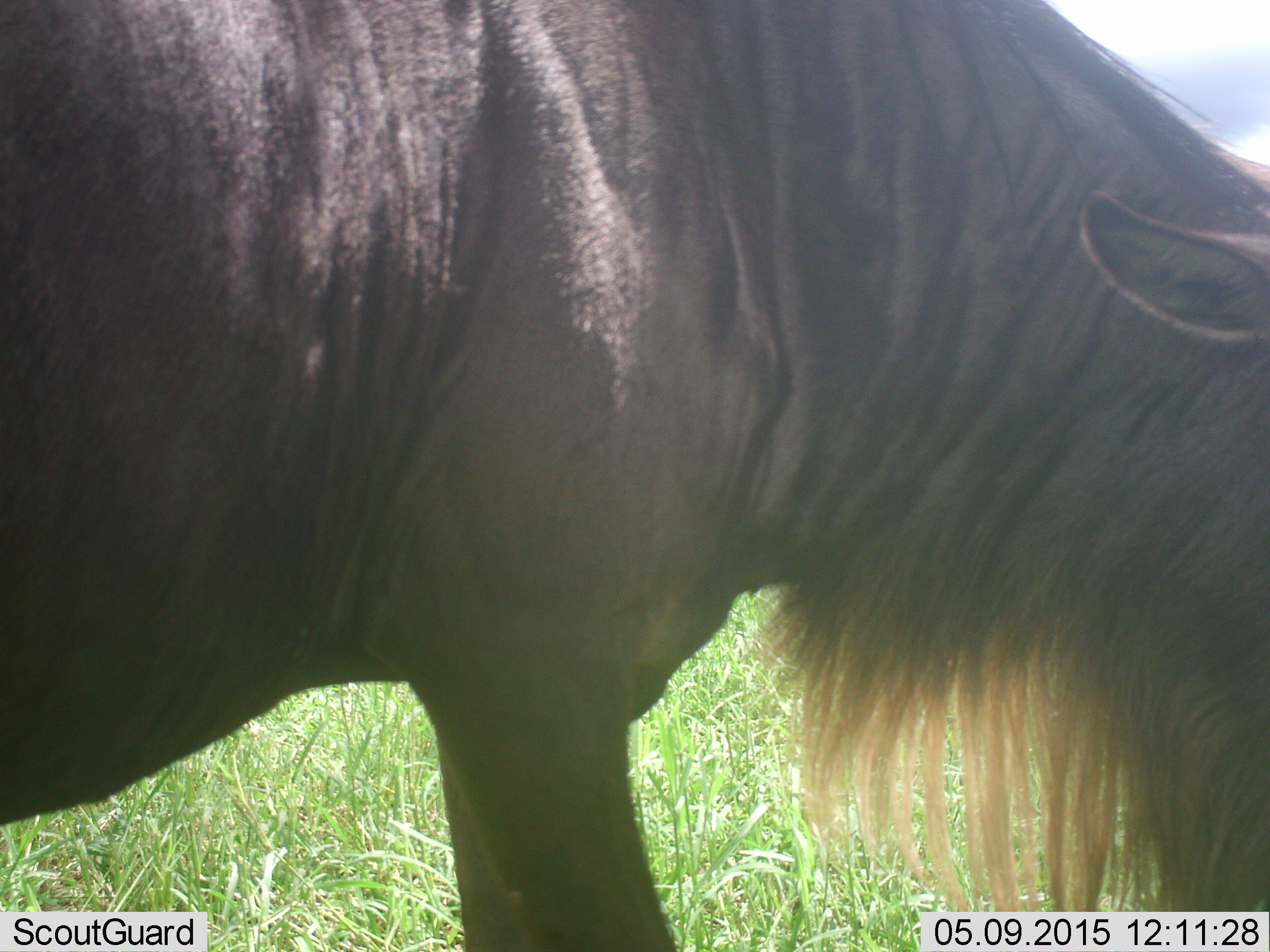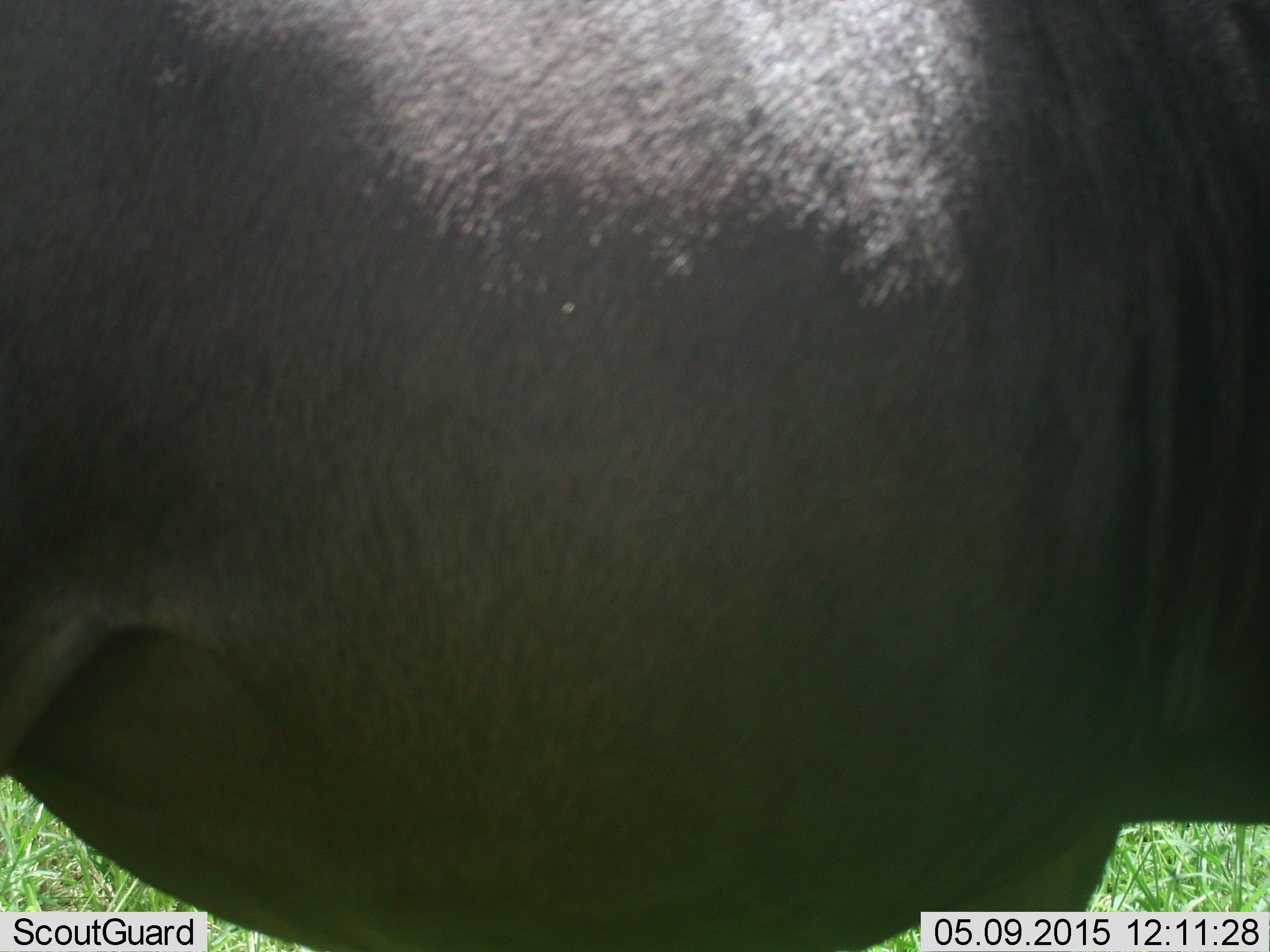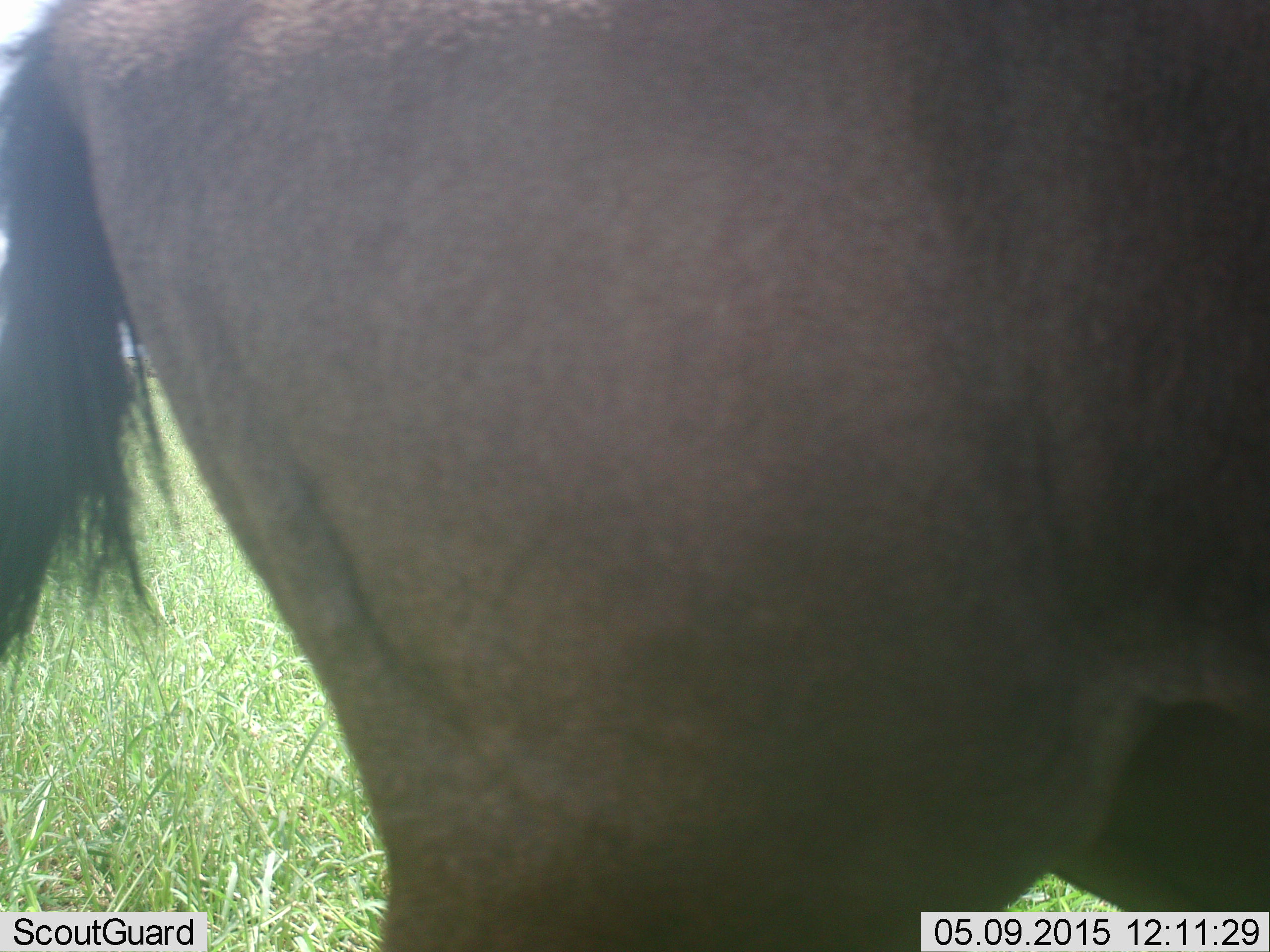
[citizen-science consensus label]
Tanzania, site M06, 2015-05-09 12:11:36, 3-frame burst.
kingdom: Animalia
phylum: Chordata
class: Mammalia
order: Artiodactyla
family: Bovidae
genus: Connochaetes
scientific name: Connochaetes taurinus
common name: blue wildebeest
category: wildebeest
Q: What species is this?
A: Wildebeest (blue wildebeest) (Connochaetes taurinus).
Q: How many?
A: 1.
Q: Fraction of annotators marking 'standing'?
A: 40%.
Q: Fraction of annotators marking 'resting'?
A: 0%.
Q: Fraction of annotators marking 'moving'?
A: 60%.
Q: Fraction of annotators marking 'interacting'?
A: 0%.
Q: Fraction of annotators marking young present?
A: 0%.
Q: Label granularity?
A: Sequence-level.